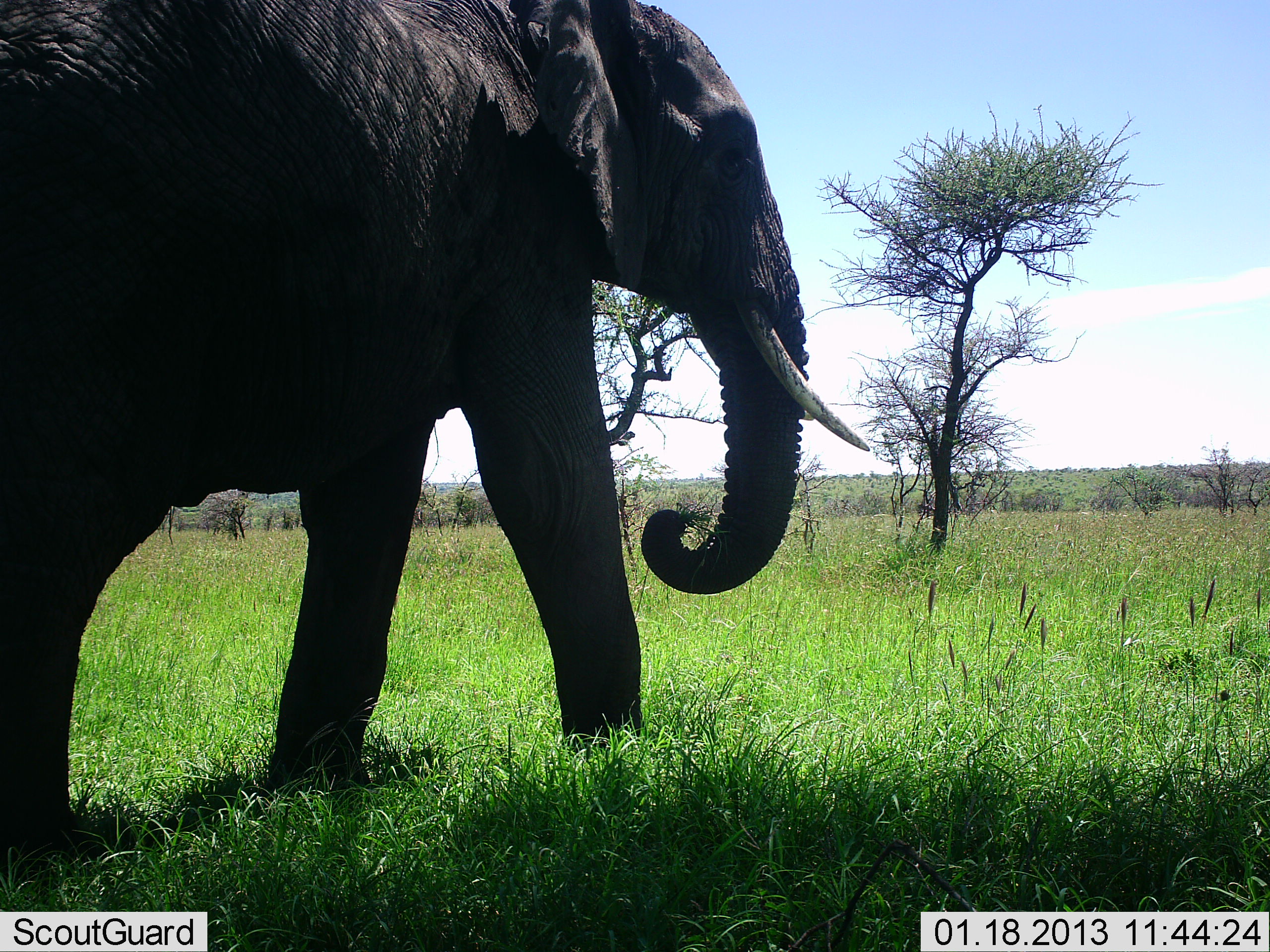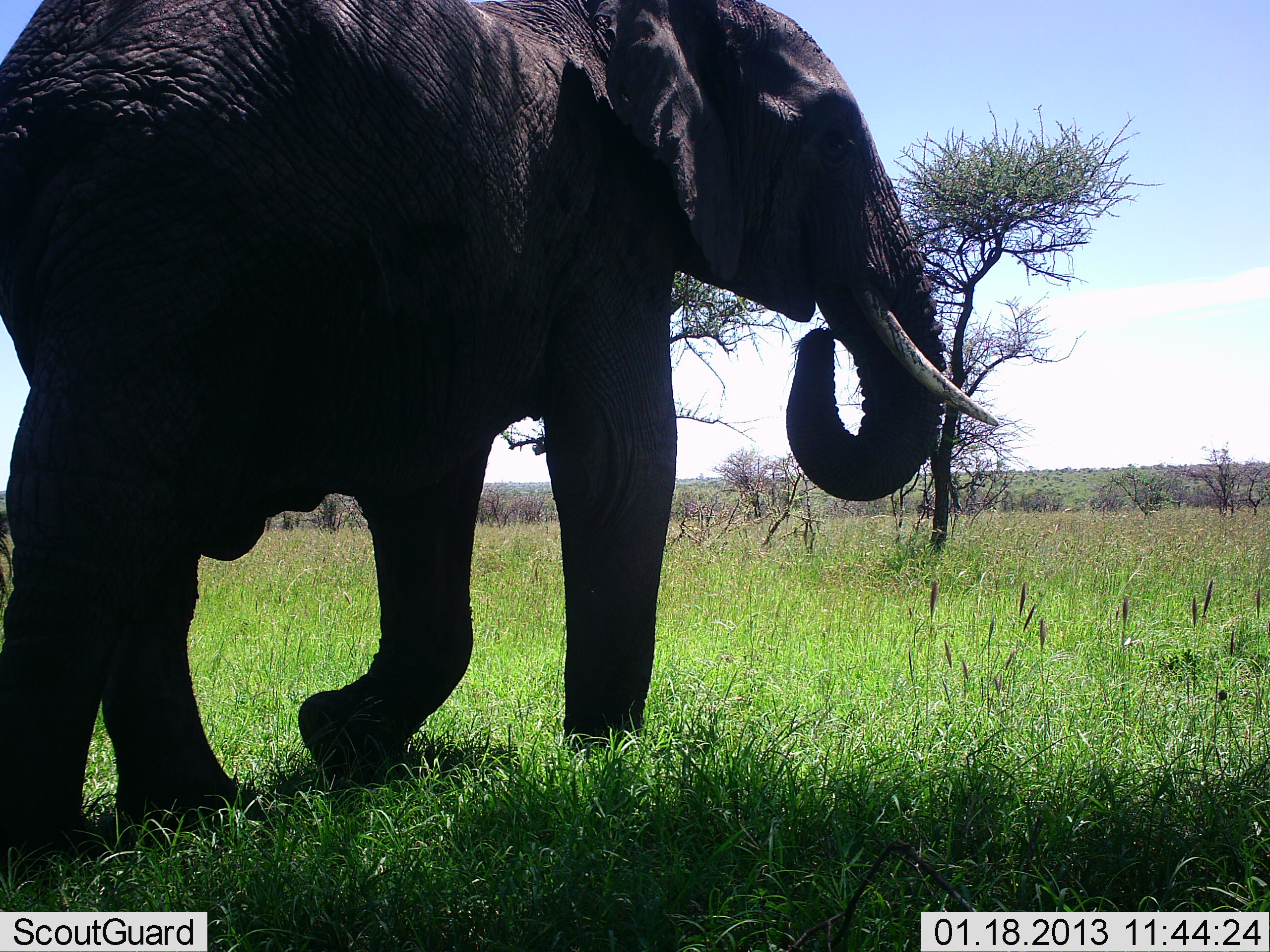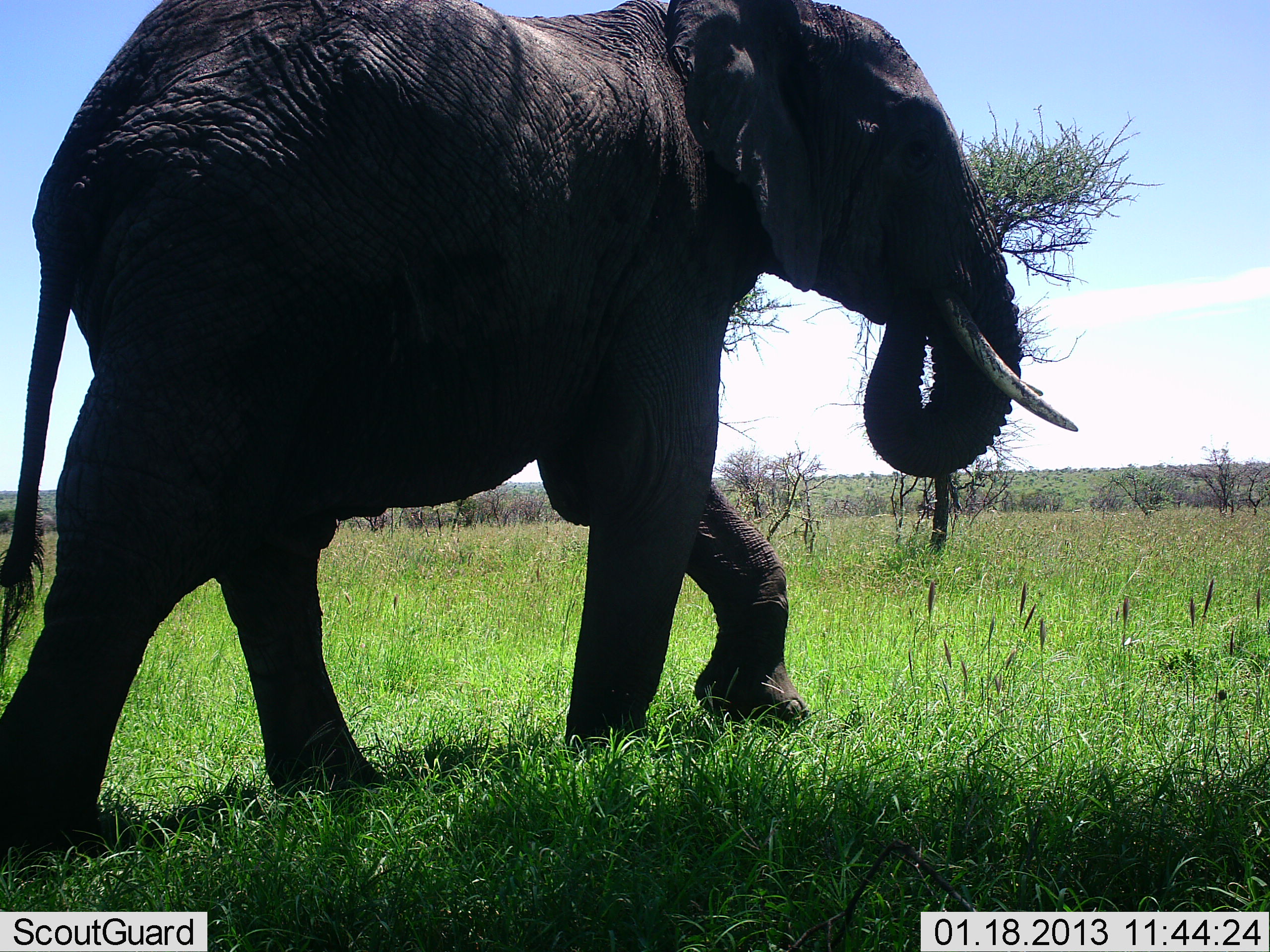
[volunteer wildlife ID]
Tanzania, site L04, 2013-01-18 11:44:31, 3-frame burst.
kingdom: Animalia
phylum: Chordata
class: Mammalia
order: Proboscidea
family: Elephantidae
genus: Loxodonta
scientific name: Loxodonta africana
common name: african bush elephant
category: elephant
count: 1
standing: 0%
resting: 0%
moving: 100%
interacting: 0%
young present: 0%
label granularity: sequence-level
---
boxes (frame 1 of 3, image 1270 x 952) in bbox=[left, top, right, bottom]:
animal: bbox=[0, 0, 872, 896]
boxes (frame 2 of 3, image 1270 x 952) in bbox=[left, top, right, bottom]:
animal: bbox=[0, 0, 1000, 896]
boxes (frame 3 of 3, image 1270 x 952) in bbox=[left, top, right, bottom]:
animal: bbox=[0, 0, 1078, 871]